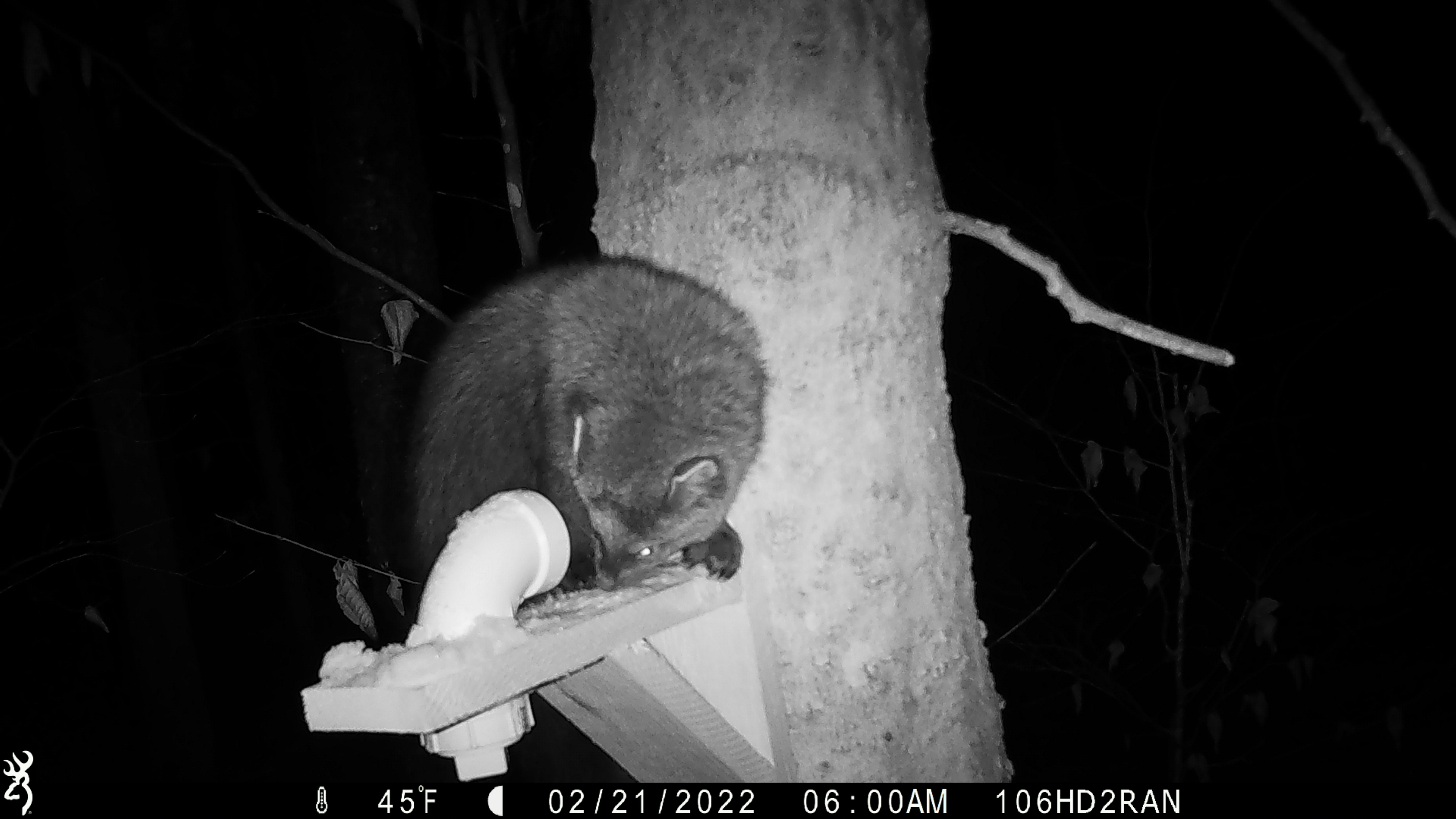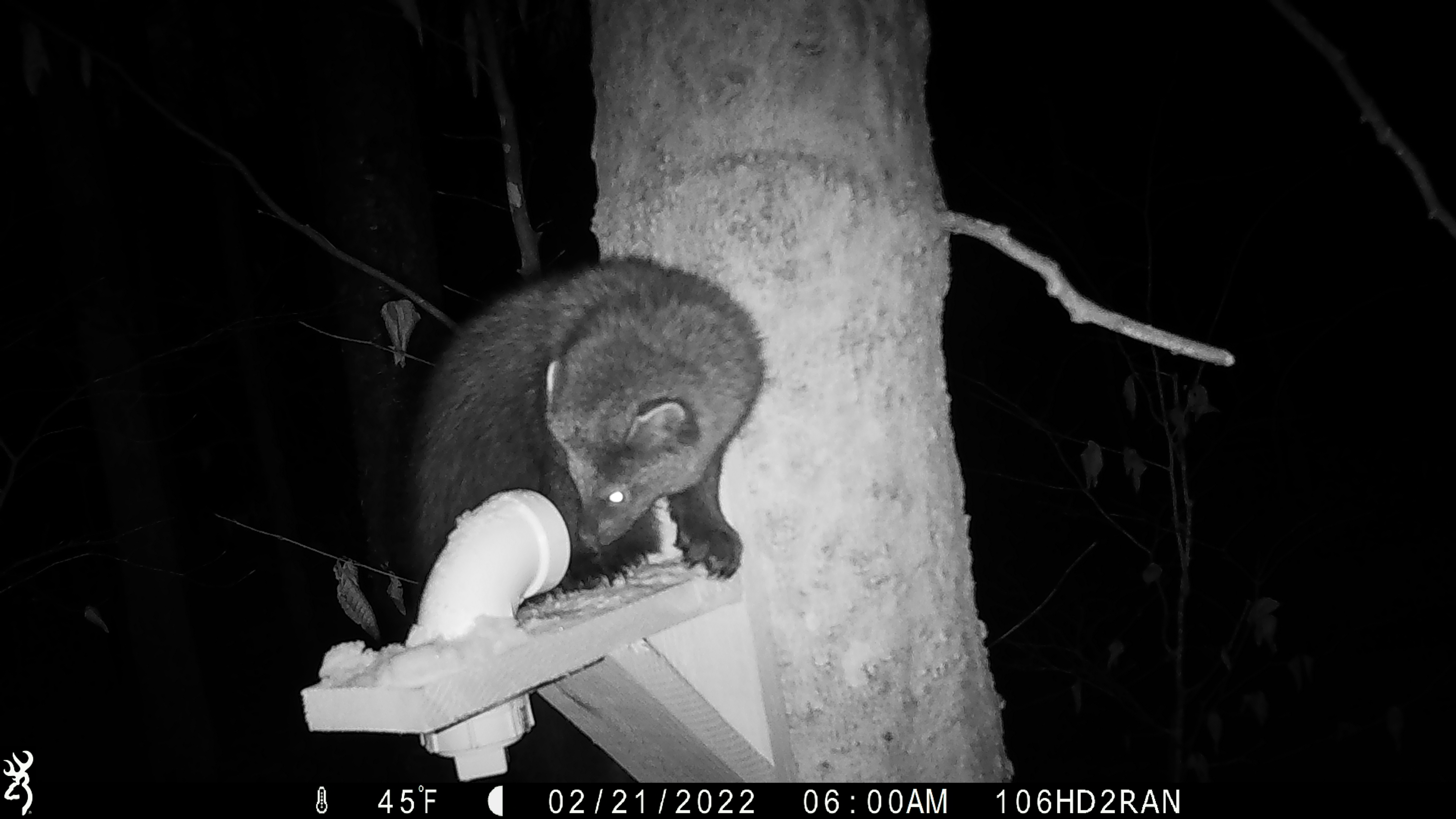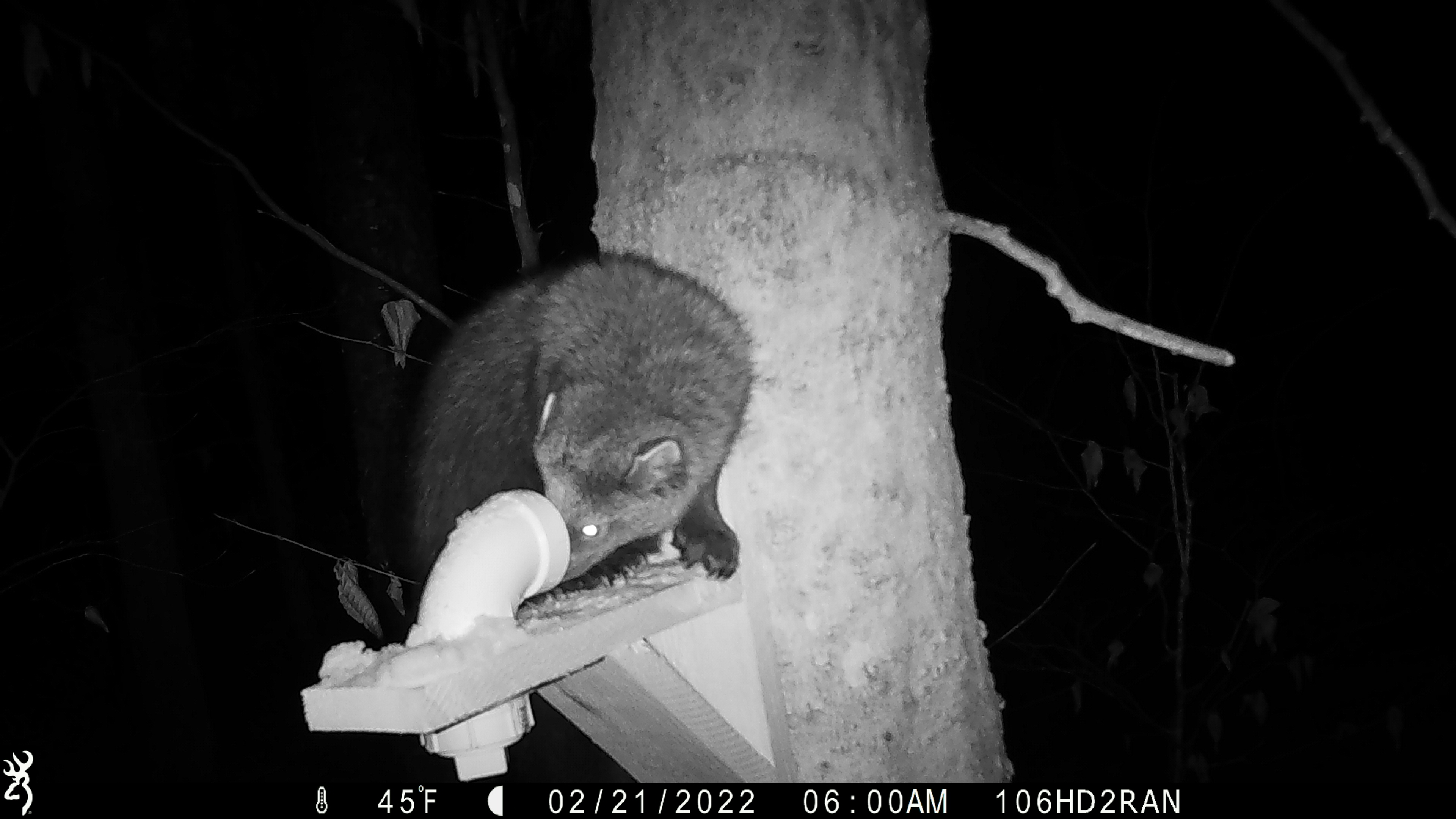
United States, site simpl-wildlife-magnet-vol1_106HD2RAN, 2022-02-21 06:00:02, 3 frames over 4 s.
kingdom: Animalia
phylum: Chordata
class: Mammalia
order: Carnivora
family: Mustelidae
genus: Pekania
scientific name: Pekania pennanti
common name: fisher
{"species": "fisher (Pekania pennanti)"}